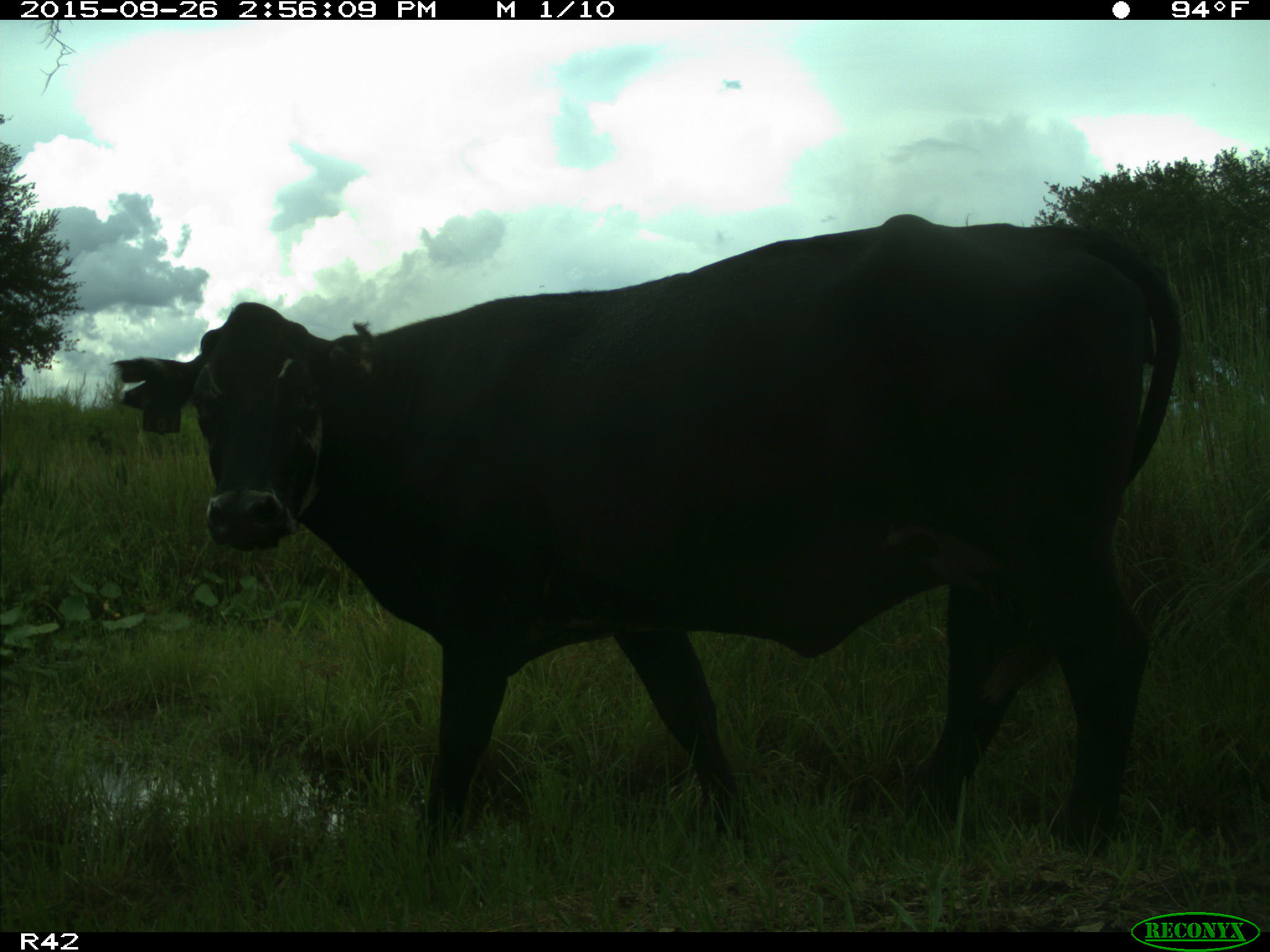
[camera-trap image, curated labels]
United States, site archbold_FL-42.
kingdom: Animalia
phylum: Chordata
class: Mammalia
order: Artiodactyla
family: Bovidae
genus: Bos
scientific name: Bos taurus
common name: domestic cow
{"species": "Bos taurus (domestic cow)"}